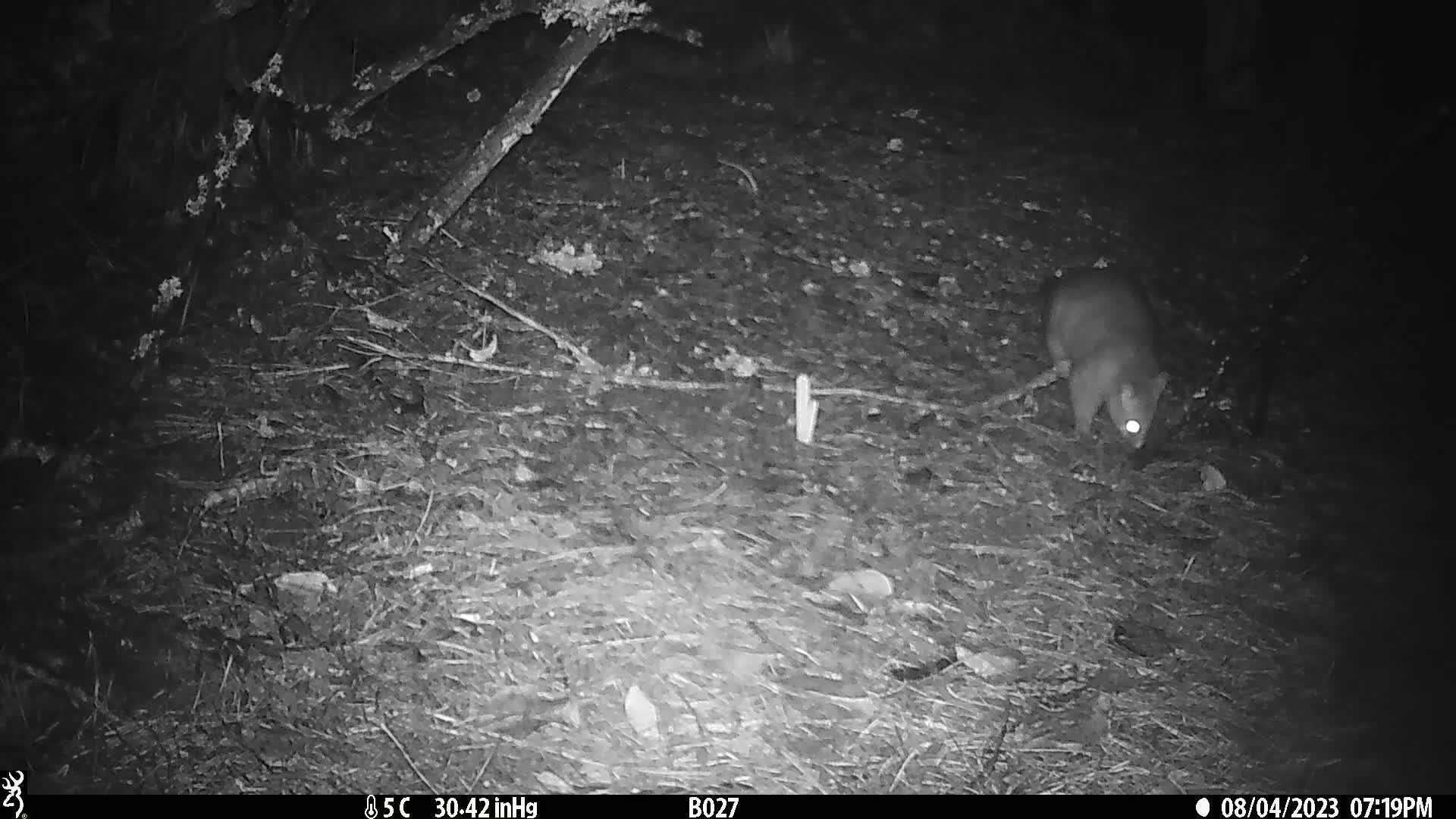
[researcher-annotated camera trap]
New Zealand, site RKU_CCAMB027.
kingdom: Animalia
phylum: Chordata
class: Mammalia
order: Diprotodontia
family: Phalangeridae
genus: Trichosurus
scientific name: Trichosurus vulpecula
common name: common brushtail possum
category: possum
Possum (common brushtail possum) (Trichosurus vulpecula).